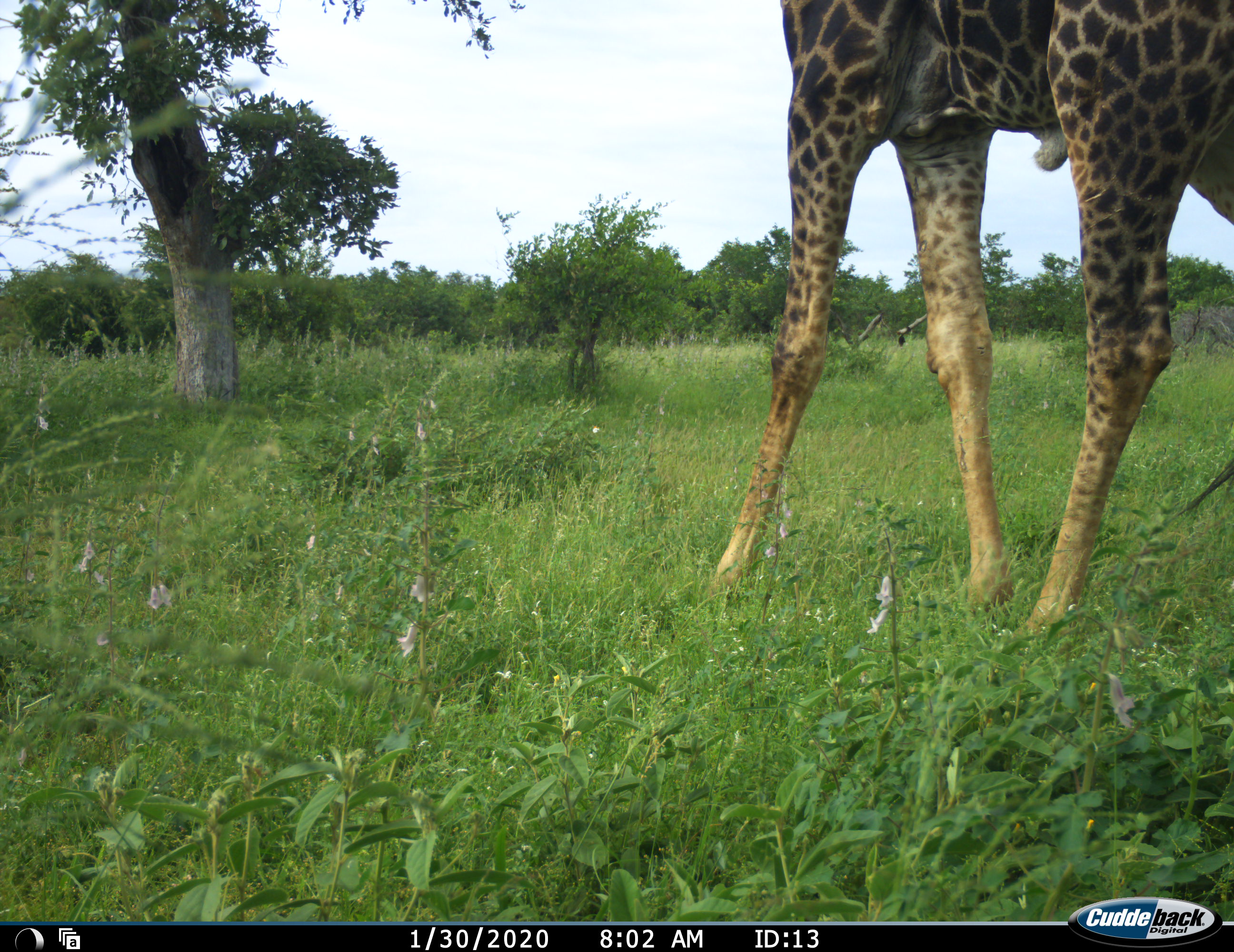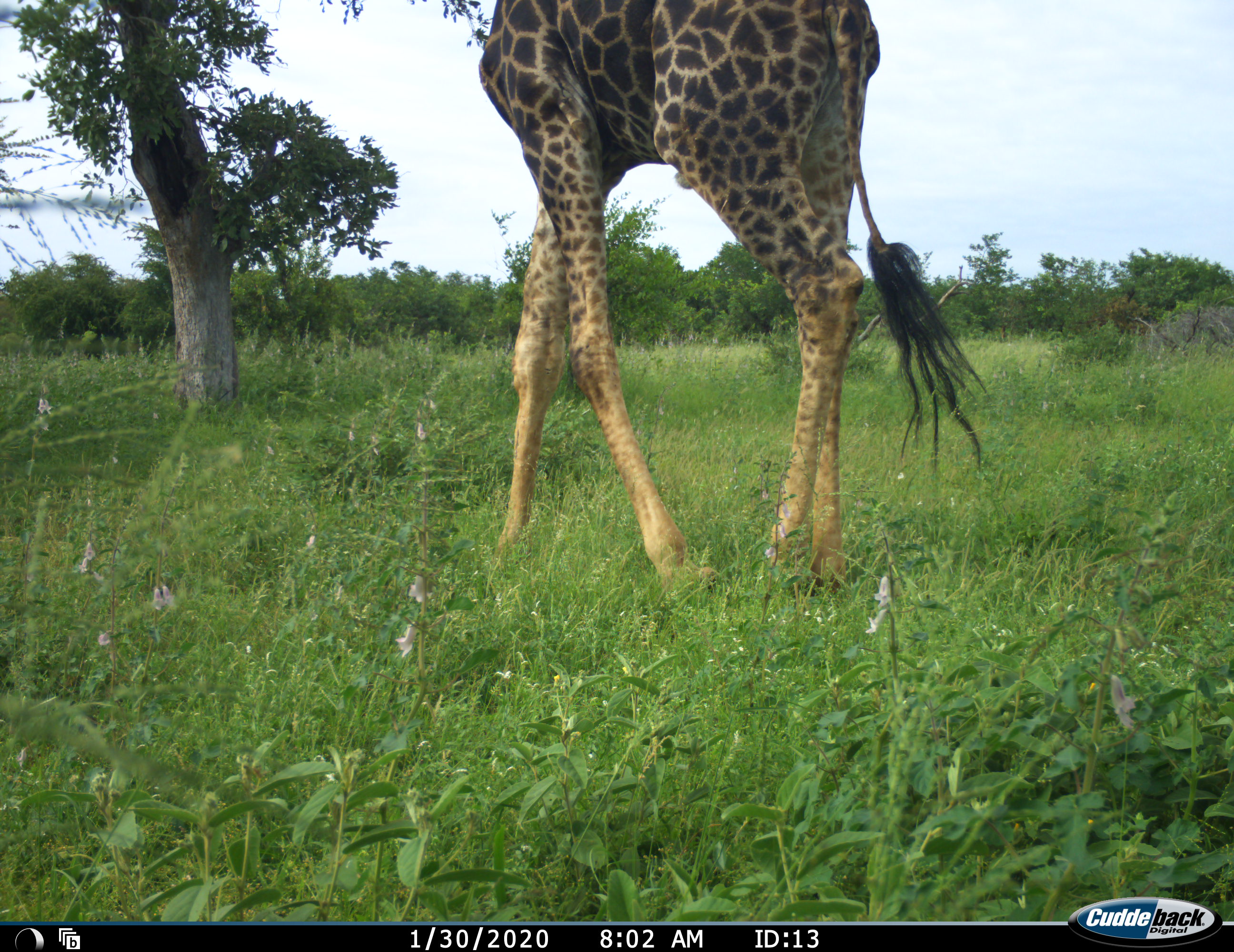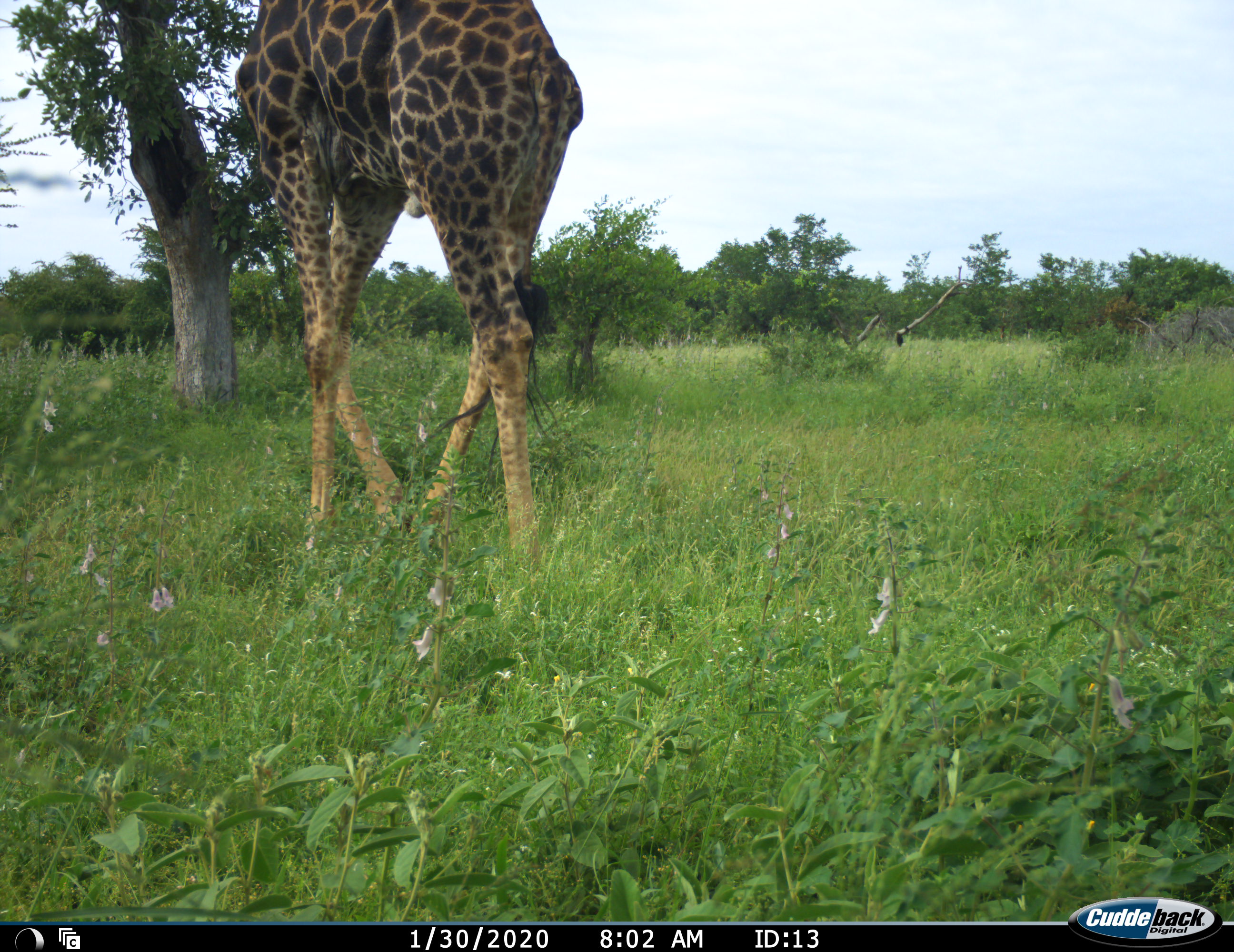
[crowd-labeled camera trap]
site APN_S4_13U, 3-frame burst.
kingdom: Animalia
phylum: Chordata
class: Mammalia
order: Artiodactyla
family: Giraffidae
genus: Giraffa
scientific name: Giraffa camelopardalis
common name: giraffe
Giraffe (Giraffa camelopardalis), count 1. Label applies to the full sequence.